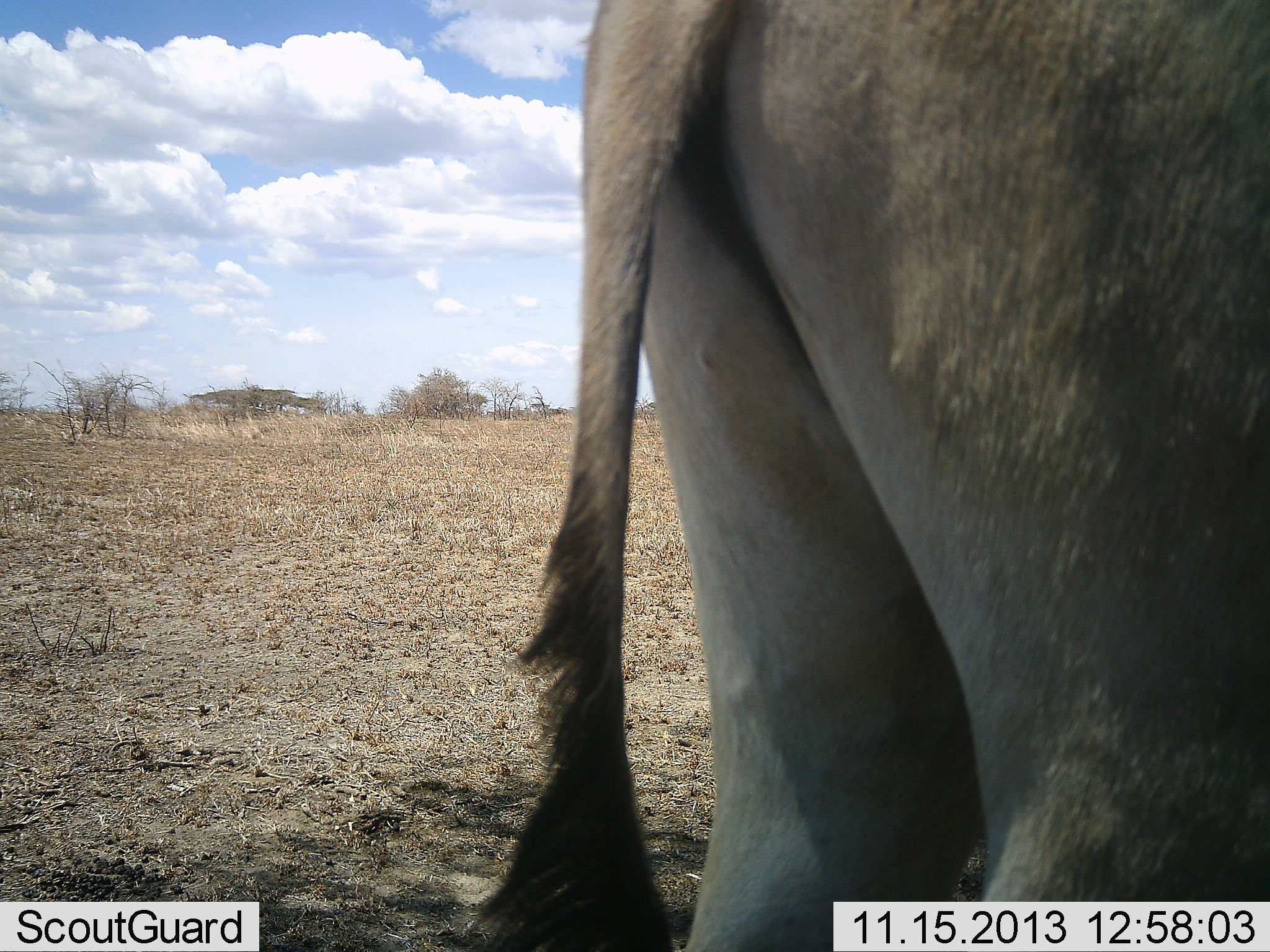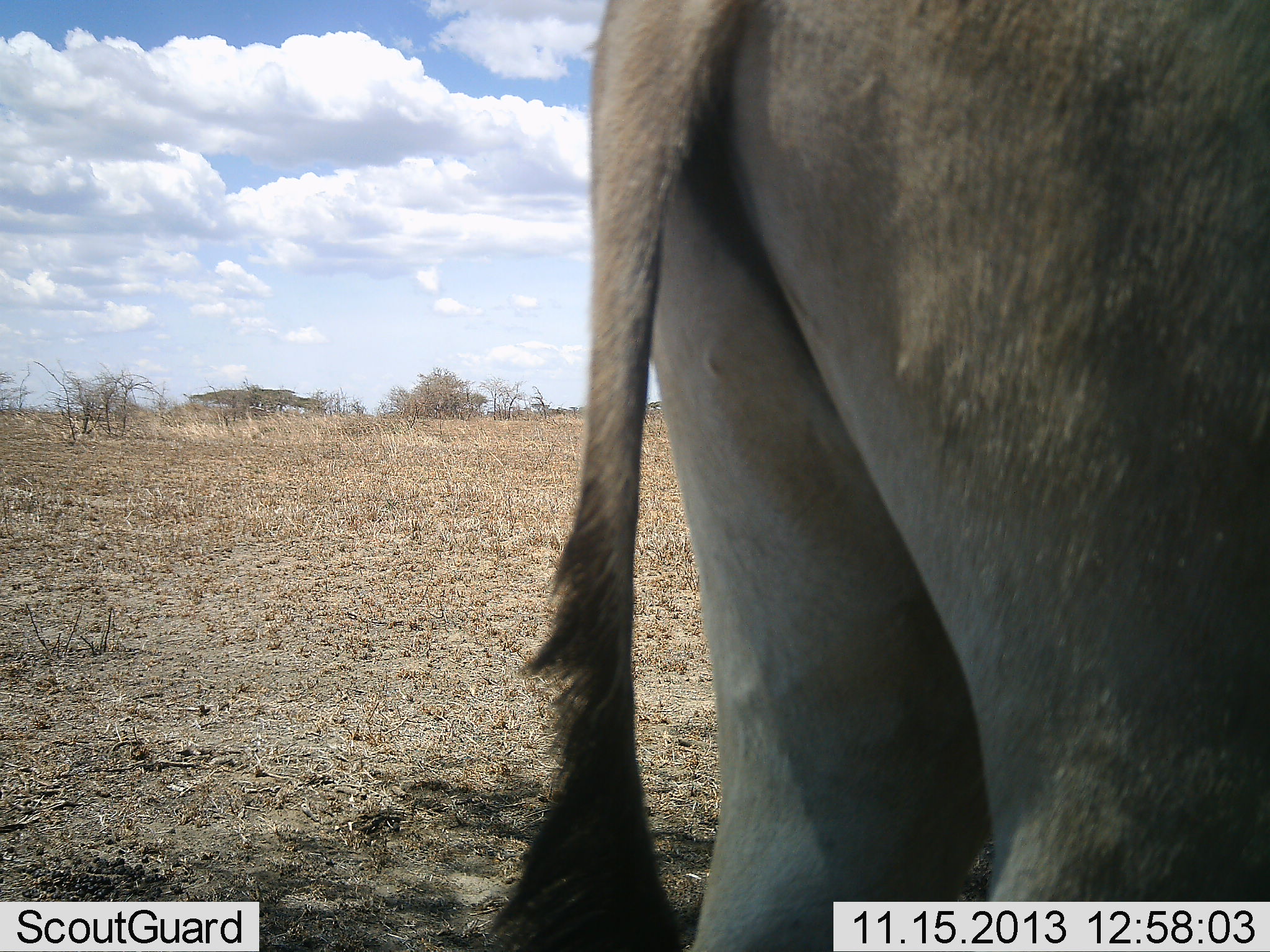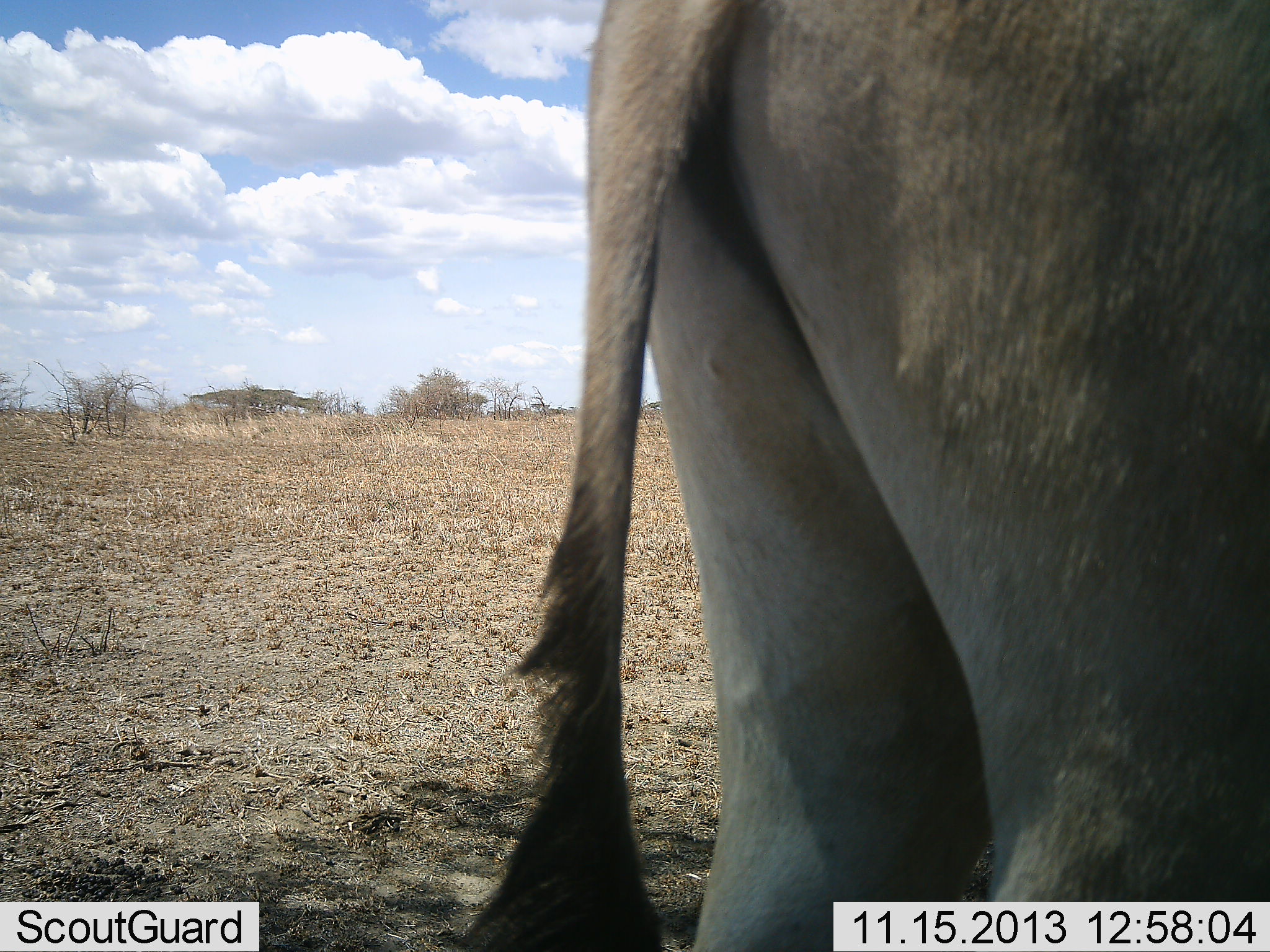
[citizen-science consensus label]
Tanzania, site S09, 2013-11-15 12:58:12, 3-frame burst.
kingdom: Animalia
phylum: Chordata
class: Mammalia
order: Artiodactyla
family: Bovidae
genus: Tragelaphus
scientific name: Tragelaphus oryx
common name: eland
Eland (Tragelaphus oryx), count 1. Behavior (volunteer vote fractions): standing 100%, resting 0%, moving 0%, interacting 0%. Young present (vote fraction): 0%. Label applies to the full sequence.